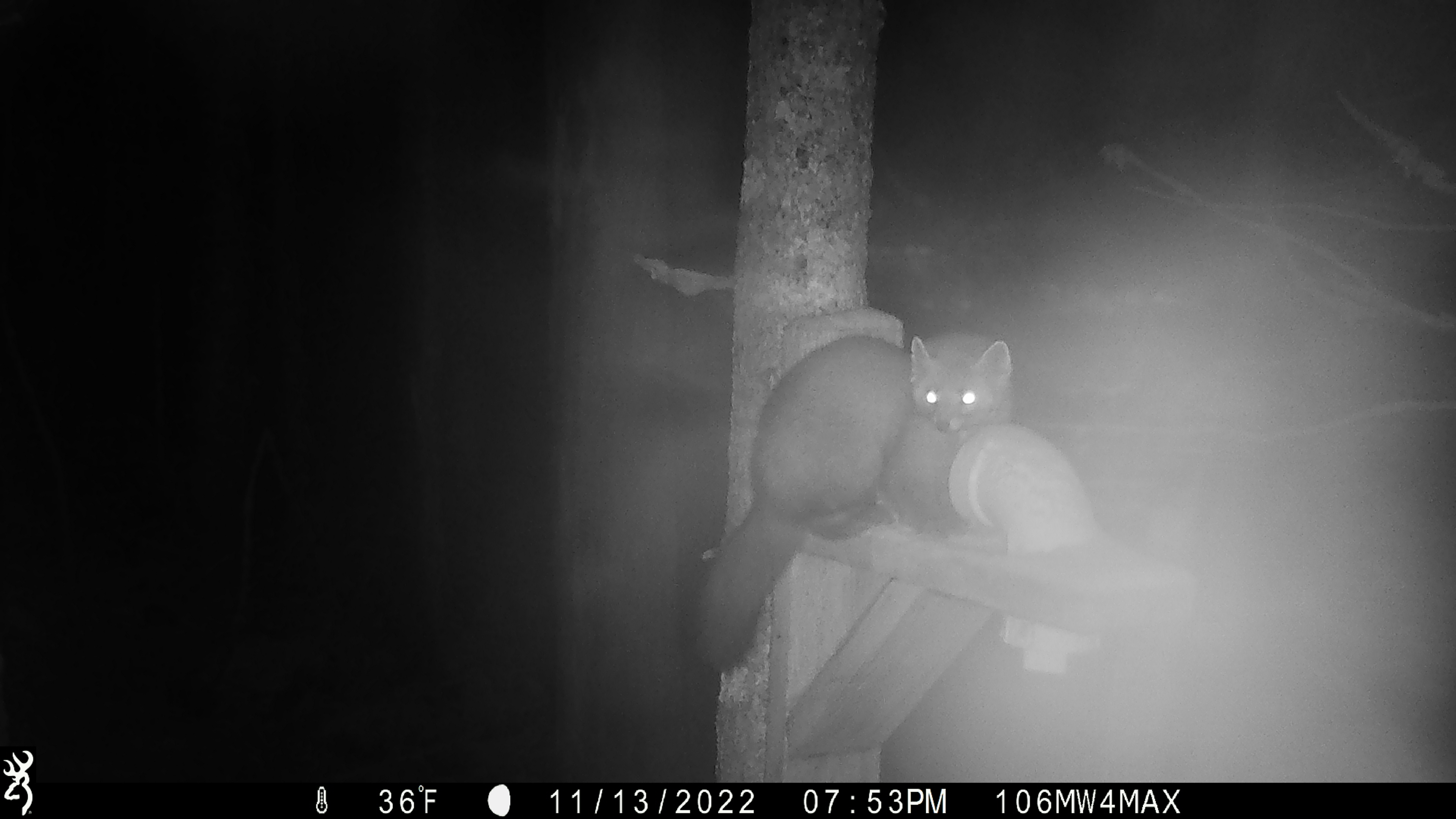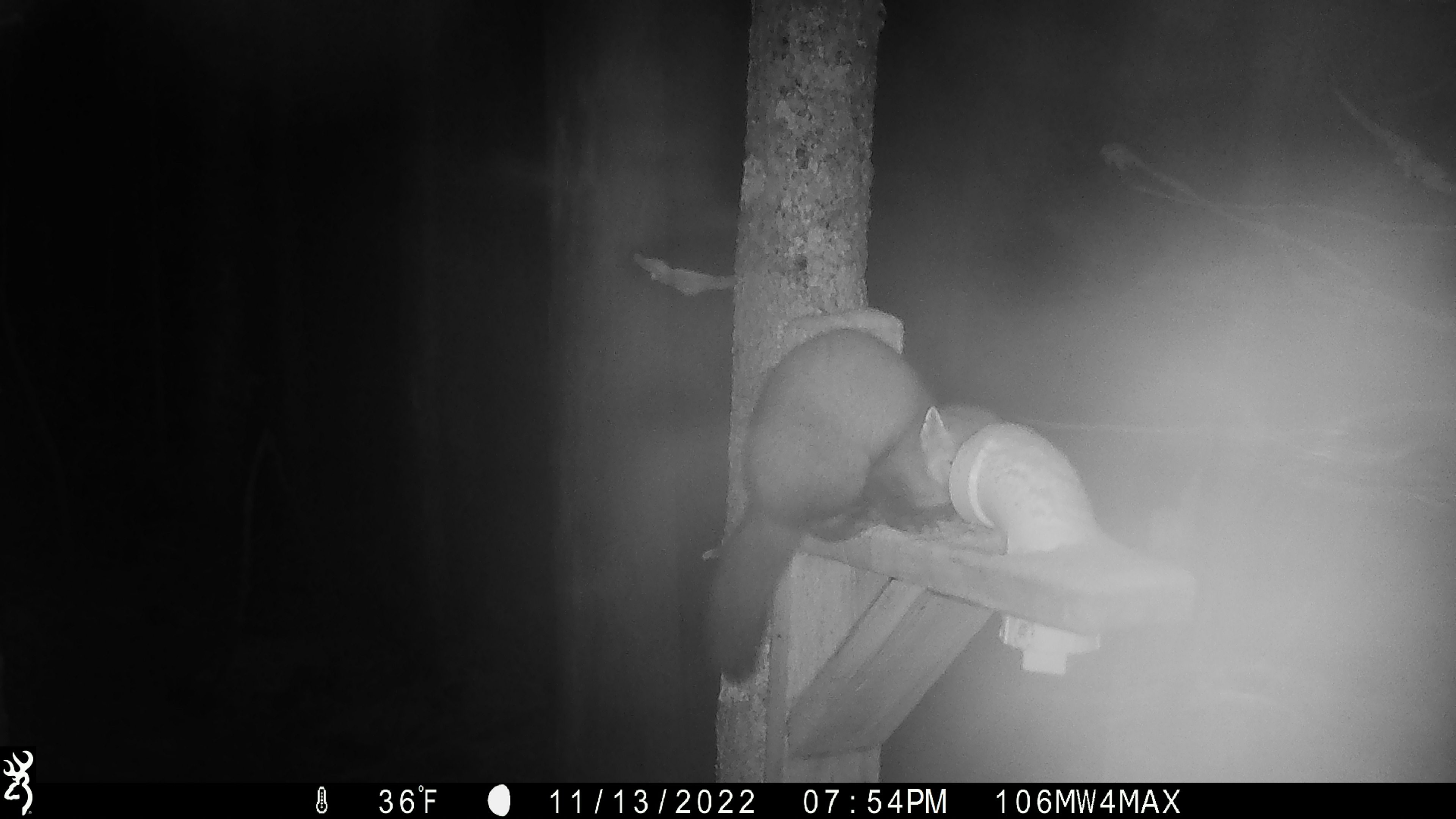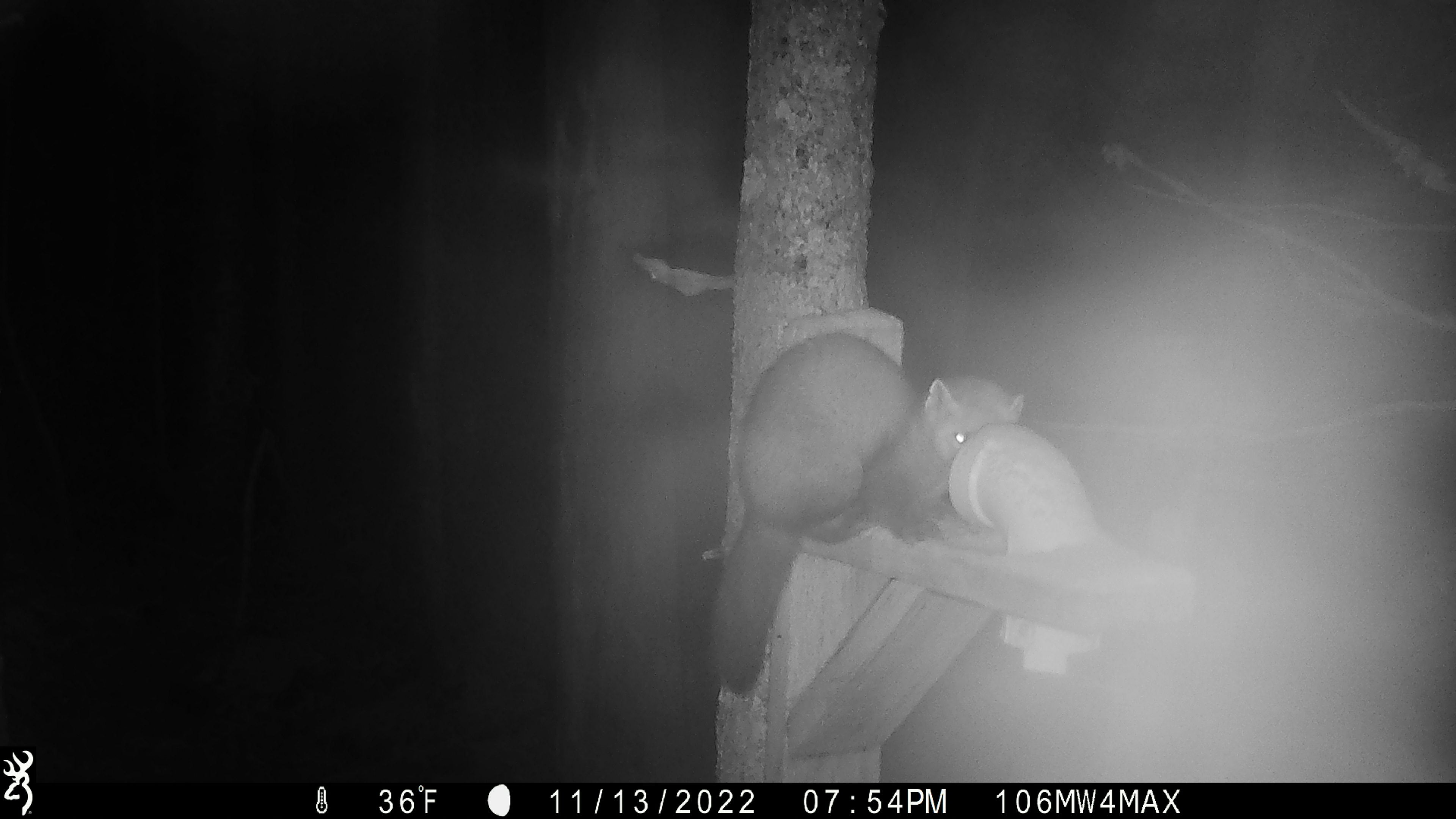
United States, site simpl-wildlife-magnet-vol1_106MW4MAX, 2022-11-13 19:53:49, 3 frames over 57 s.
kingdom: Animalia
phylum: Chordata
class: Mammalia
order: Carnivora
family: Mustelidae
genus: Martes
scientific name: Martes americana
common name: american marten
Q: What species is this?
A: American marten (Martes americana).